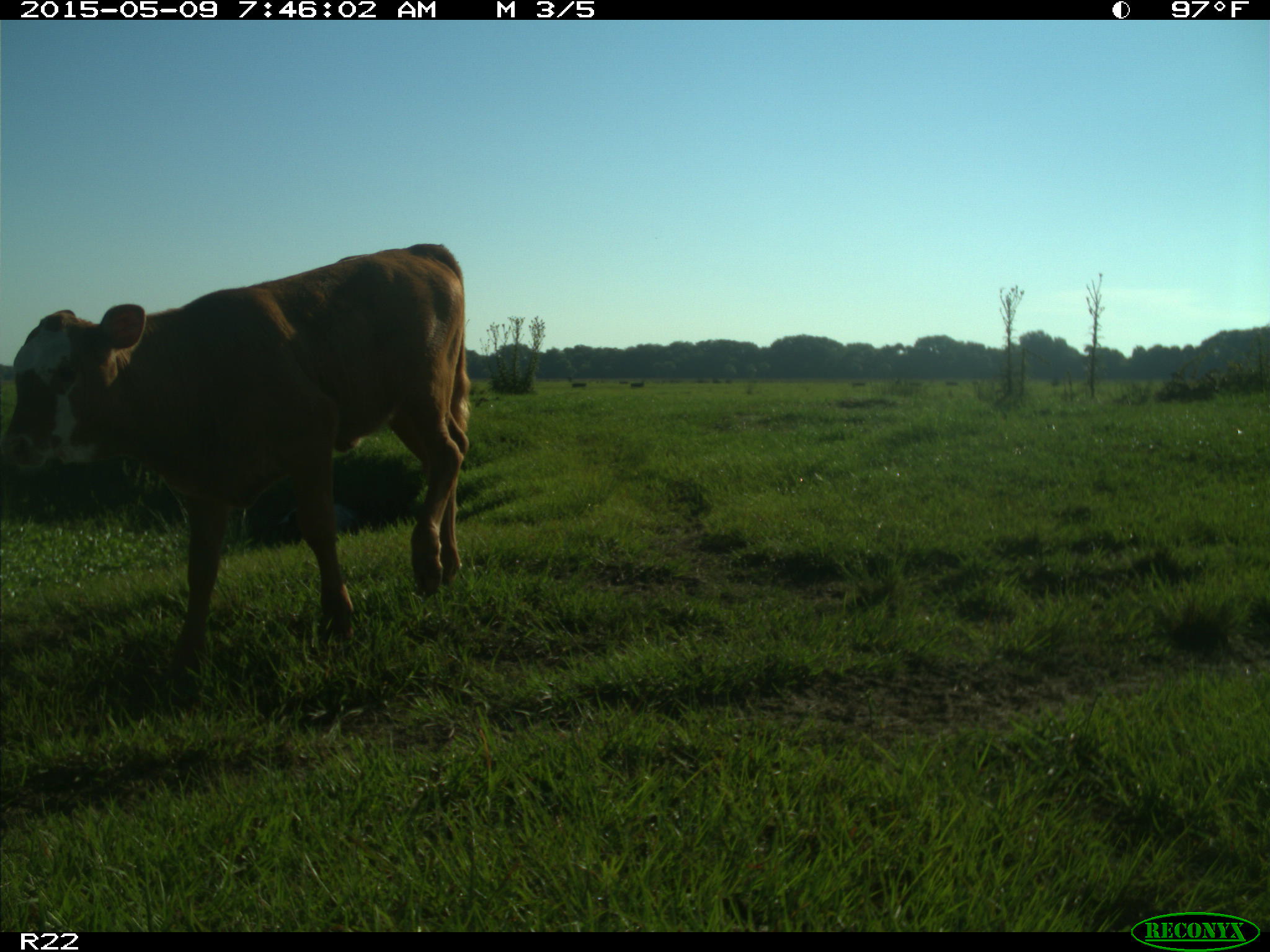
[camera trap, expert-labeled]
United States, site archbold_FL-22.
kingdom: Animalia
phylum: Chordata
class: Mammalia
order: Artiodactyla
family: Bovidae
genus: Bos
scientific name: Bos taurus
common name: domestic cow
Bos taurus (domestic cow).